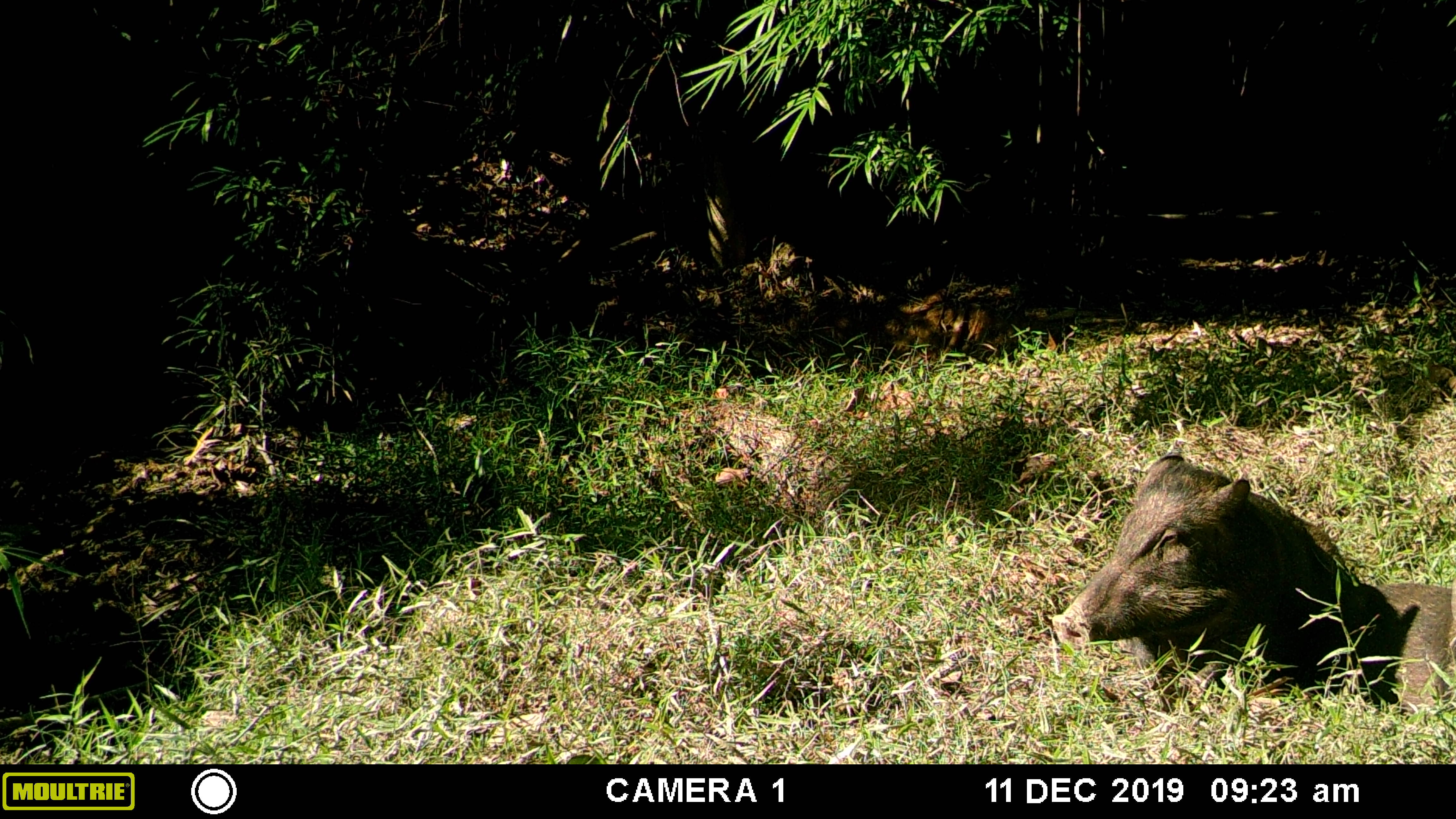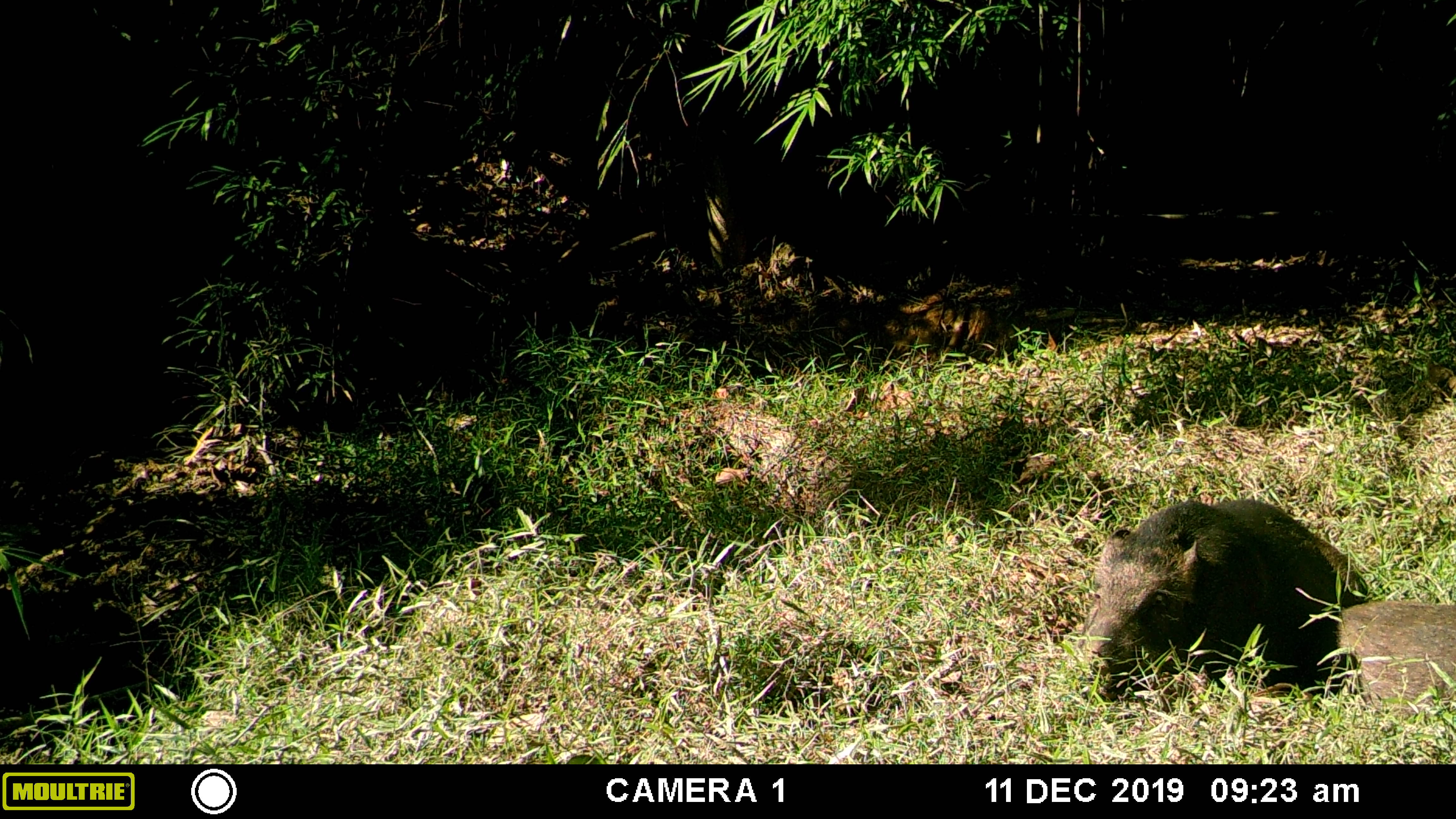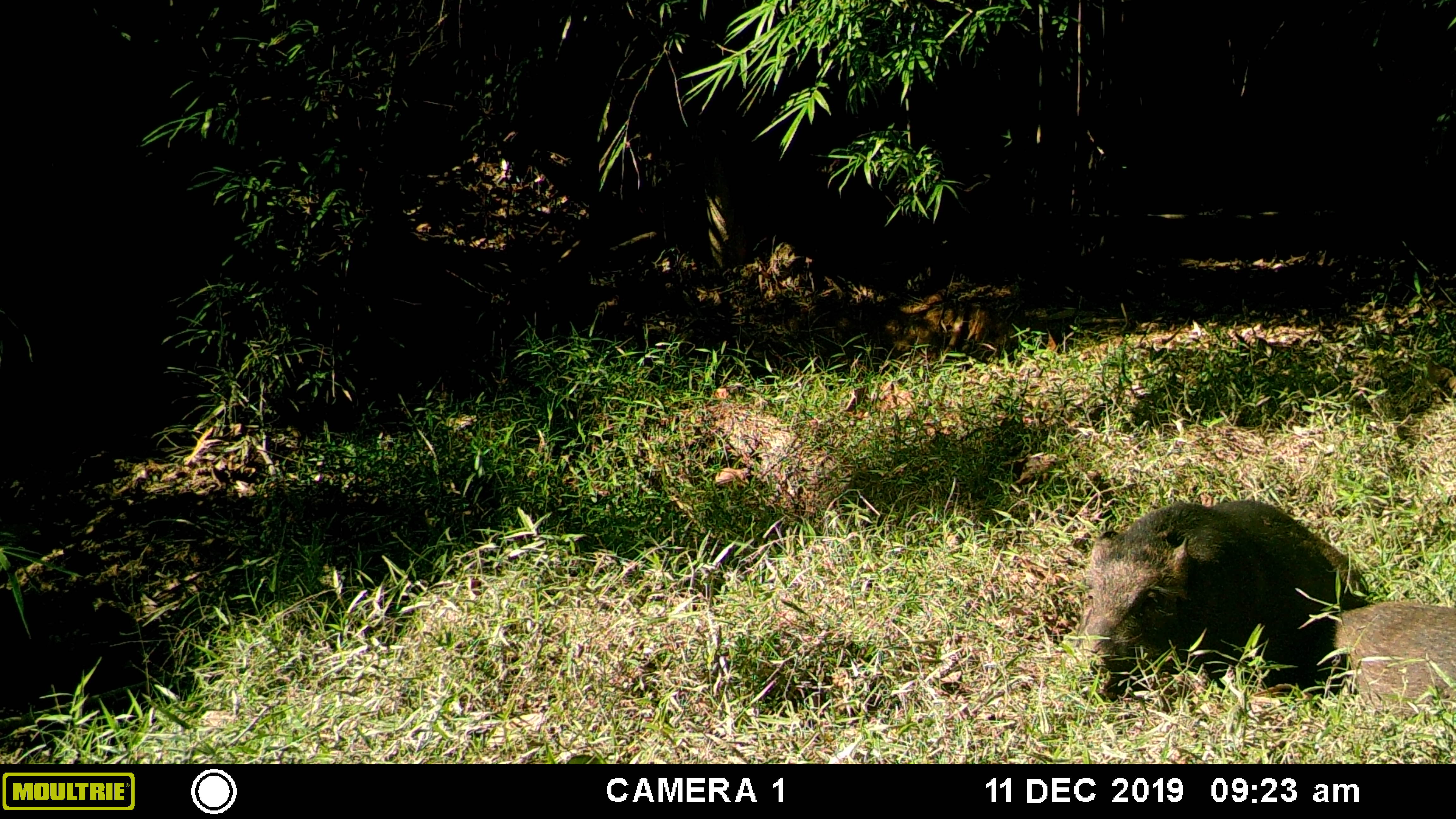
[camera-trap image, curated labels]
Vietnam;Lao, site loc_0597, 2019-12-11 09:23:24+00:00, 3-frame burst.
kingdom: Animalia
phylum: Chordata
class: Mammalia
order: Artiodactyla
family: Suidae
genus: Sus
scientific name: Sus scrofa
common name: eurasian wild pig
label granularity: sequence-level